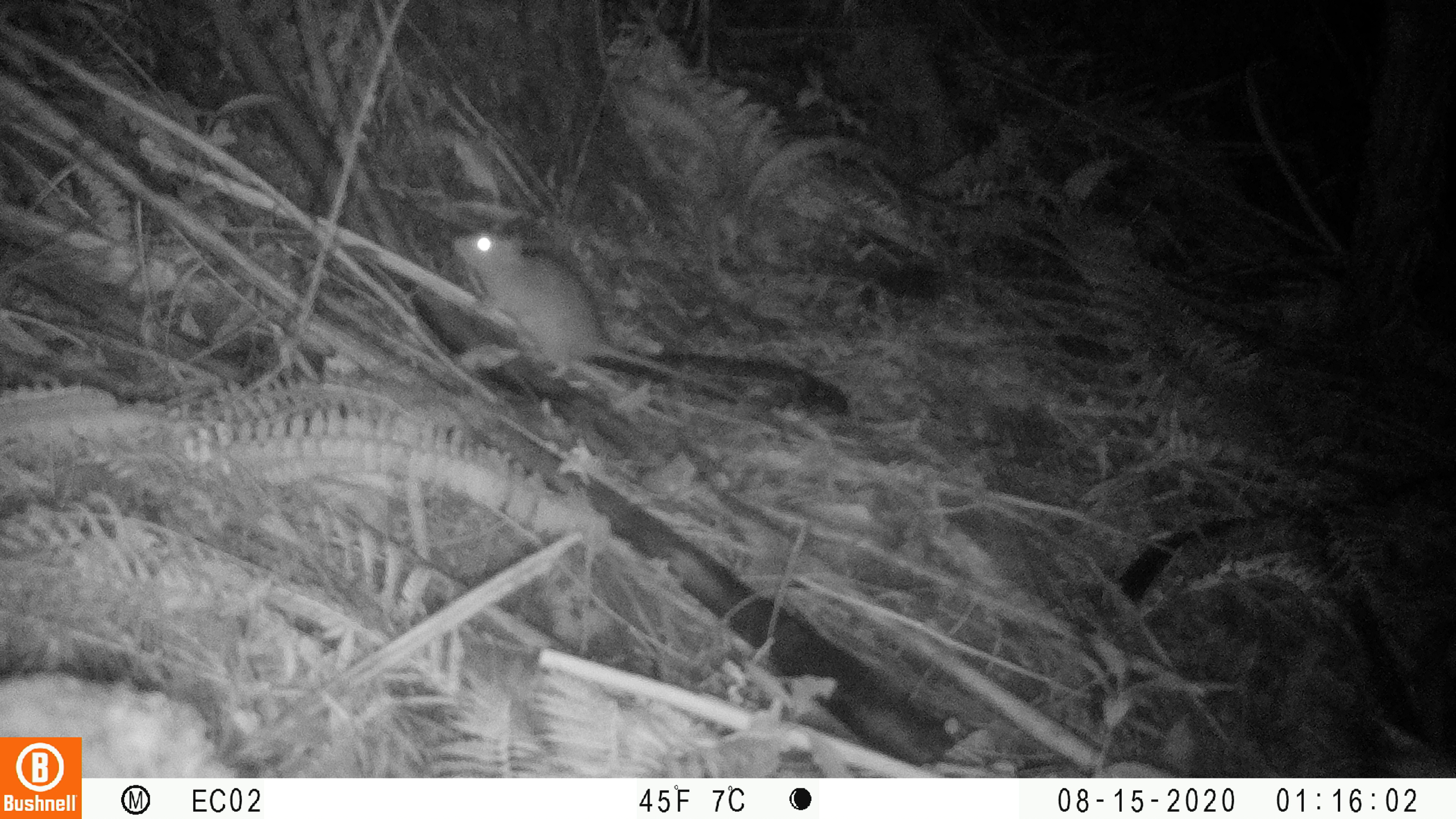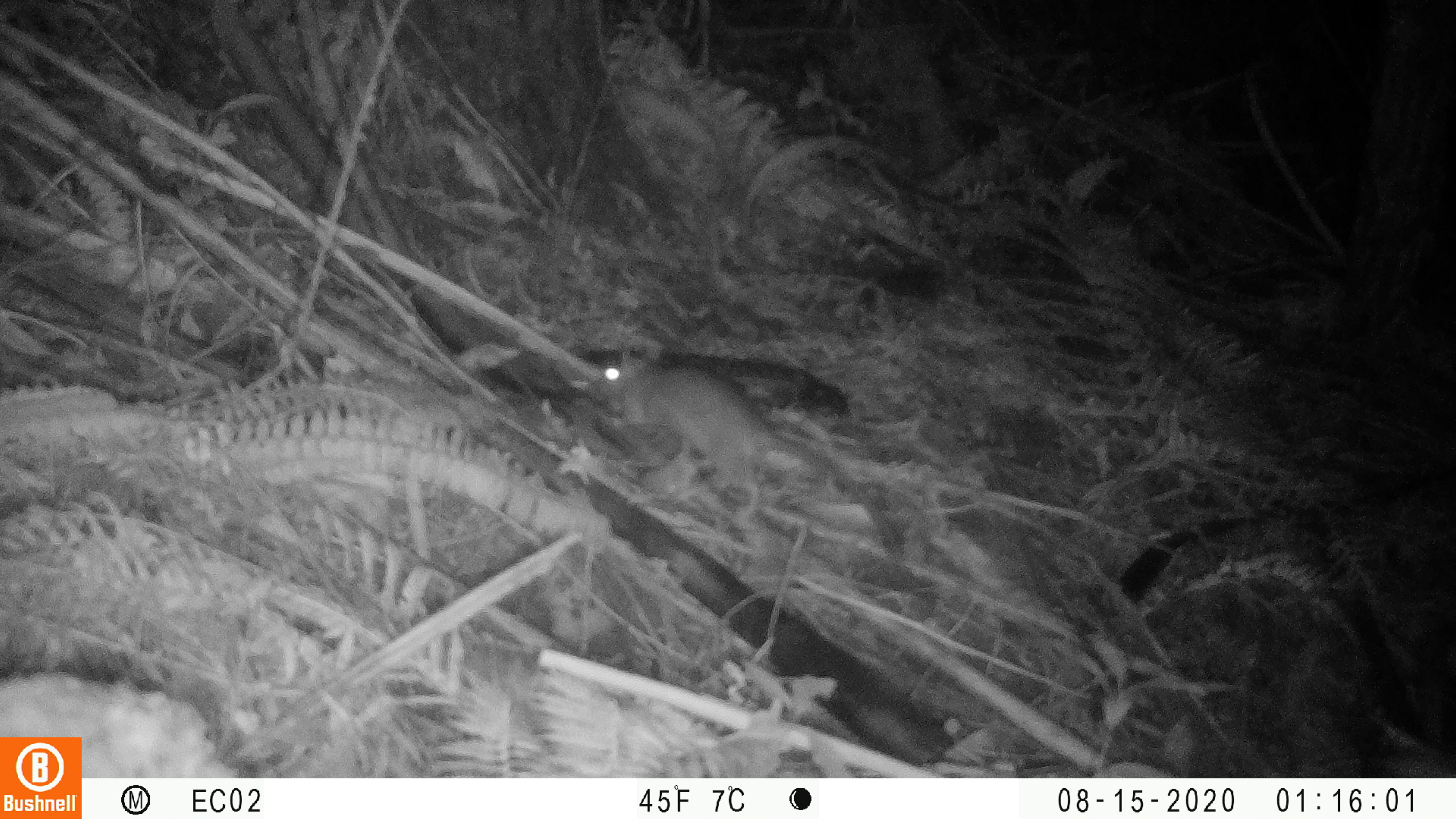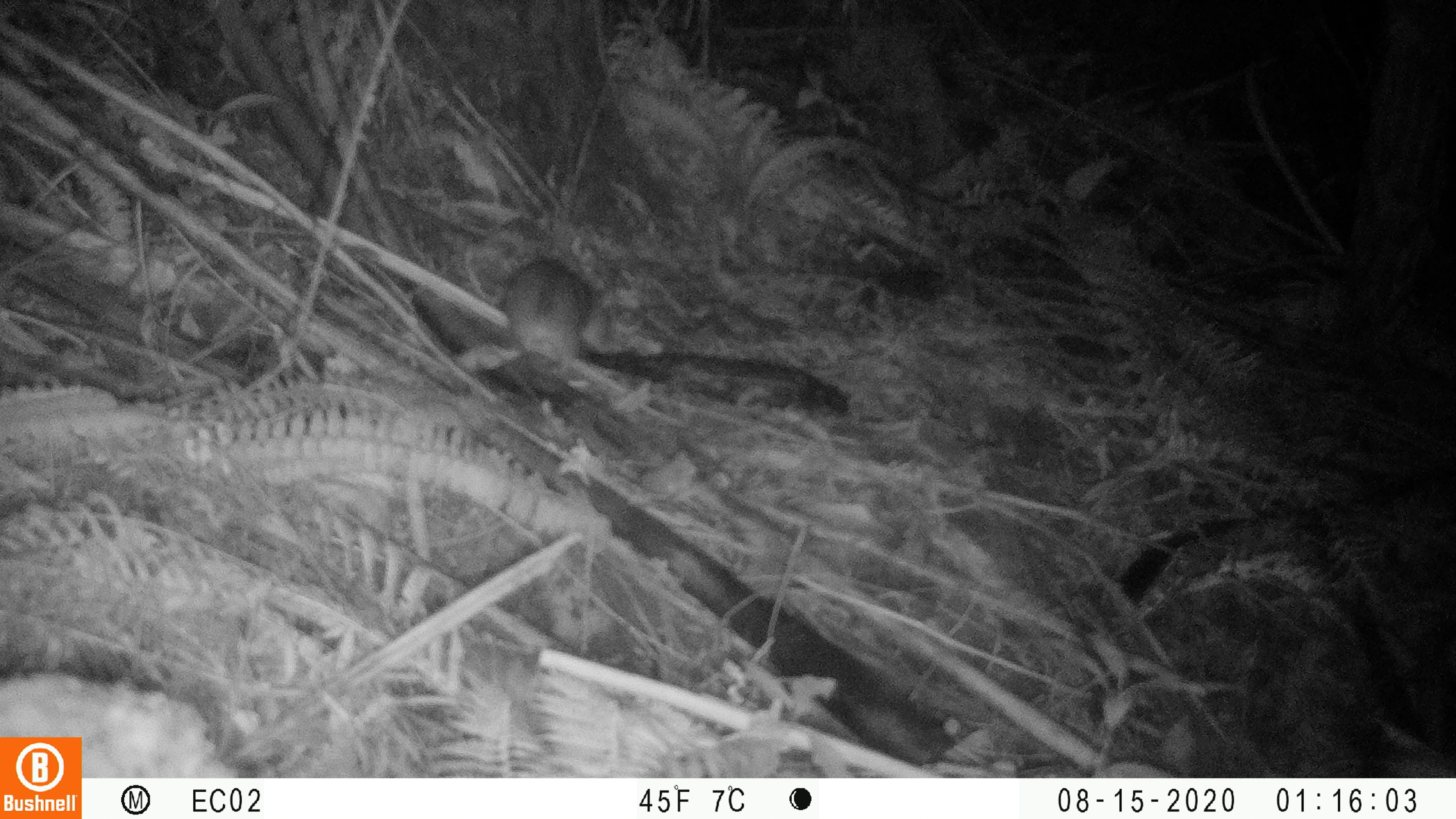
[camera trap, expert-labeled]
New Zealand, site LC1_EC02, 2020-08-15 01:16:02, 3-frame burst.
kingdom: Animalia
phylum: Chordata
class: Mammalia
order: Rodentia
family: Muridae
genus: Rattus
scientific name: Rattus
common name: rat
Rat (Rattus).